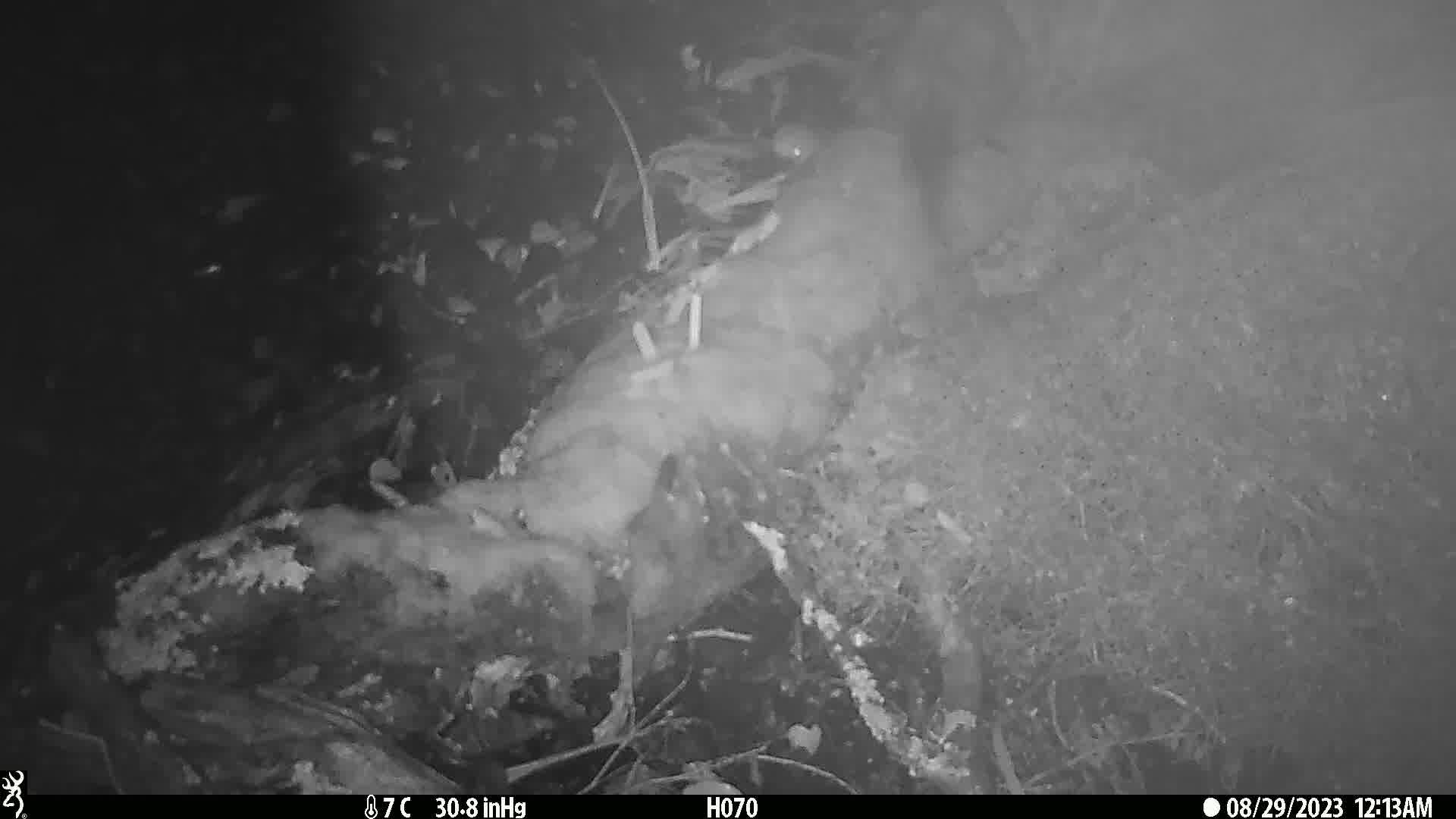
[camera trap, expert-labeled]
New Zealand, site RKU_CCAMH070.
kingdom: Animalia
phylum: Chordata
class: Mammalia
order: Diprotodontia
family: Phalangeridae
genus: Trichosurus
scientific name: Trichosurus vulpecula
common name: common brushtail possum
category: possum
Possum (common brushtail possum) (Trichosurus vulpecula).